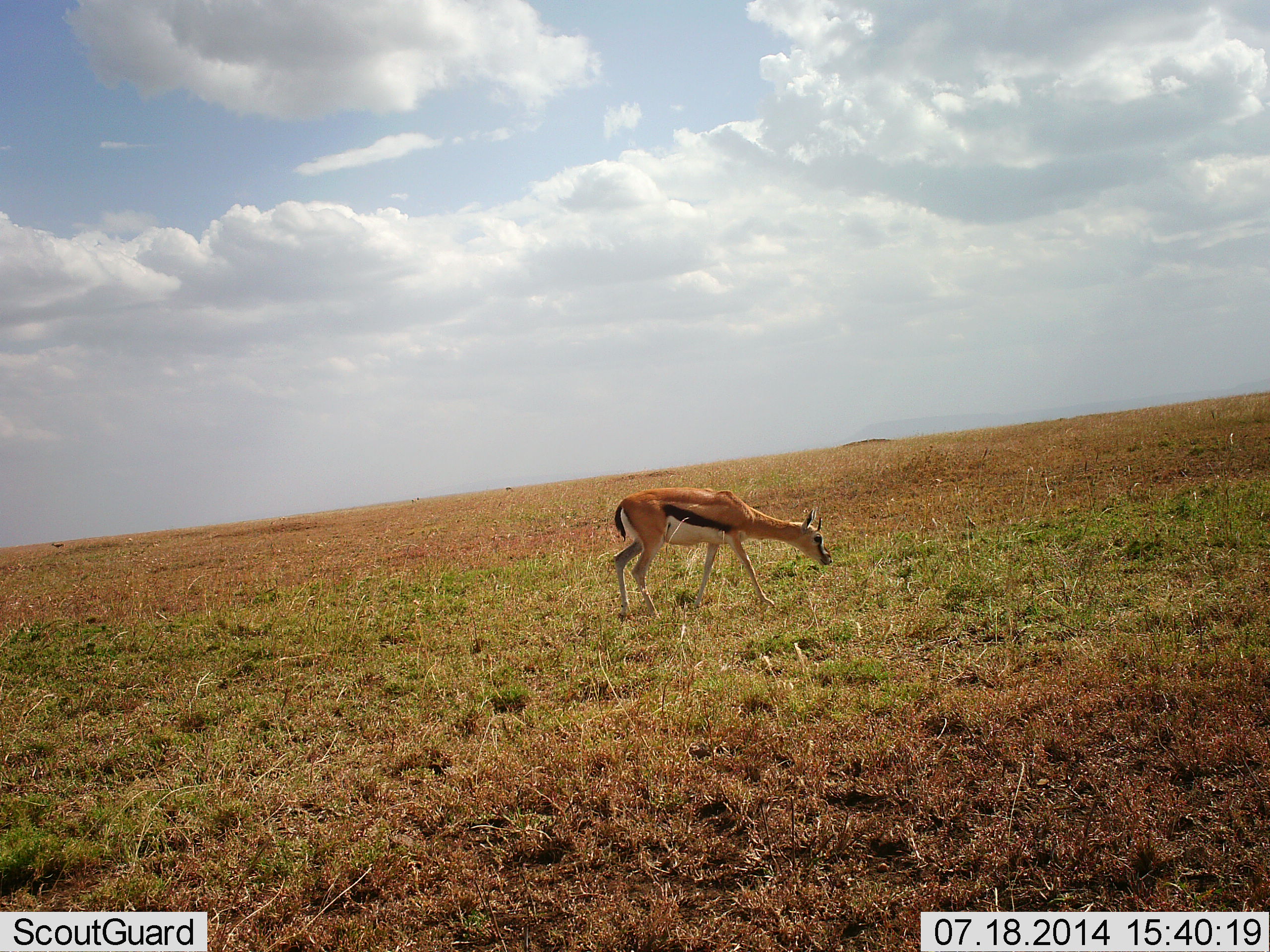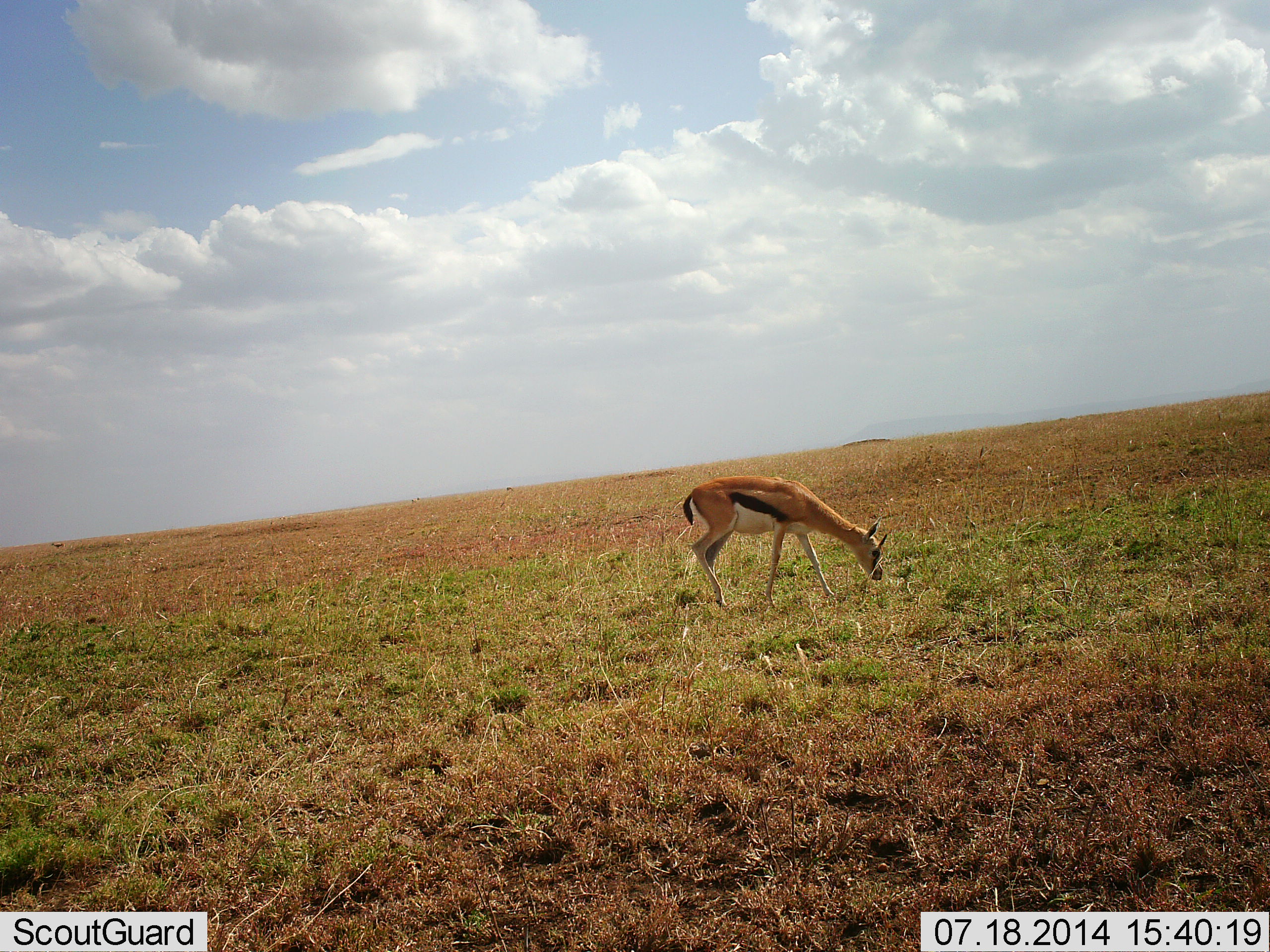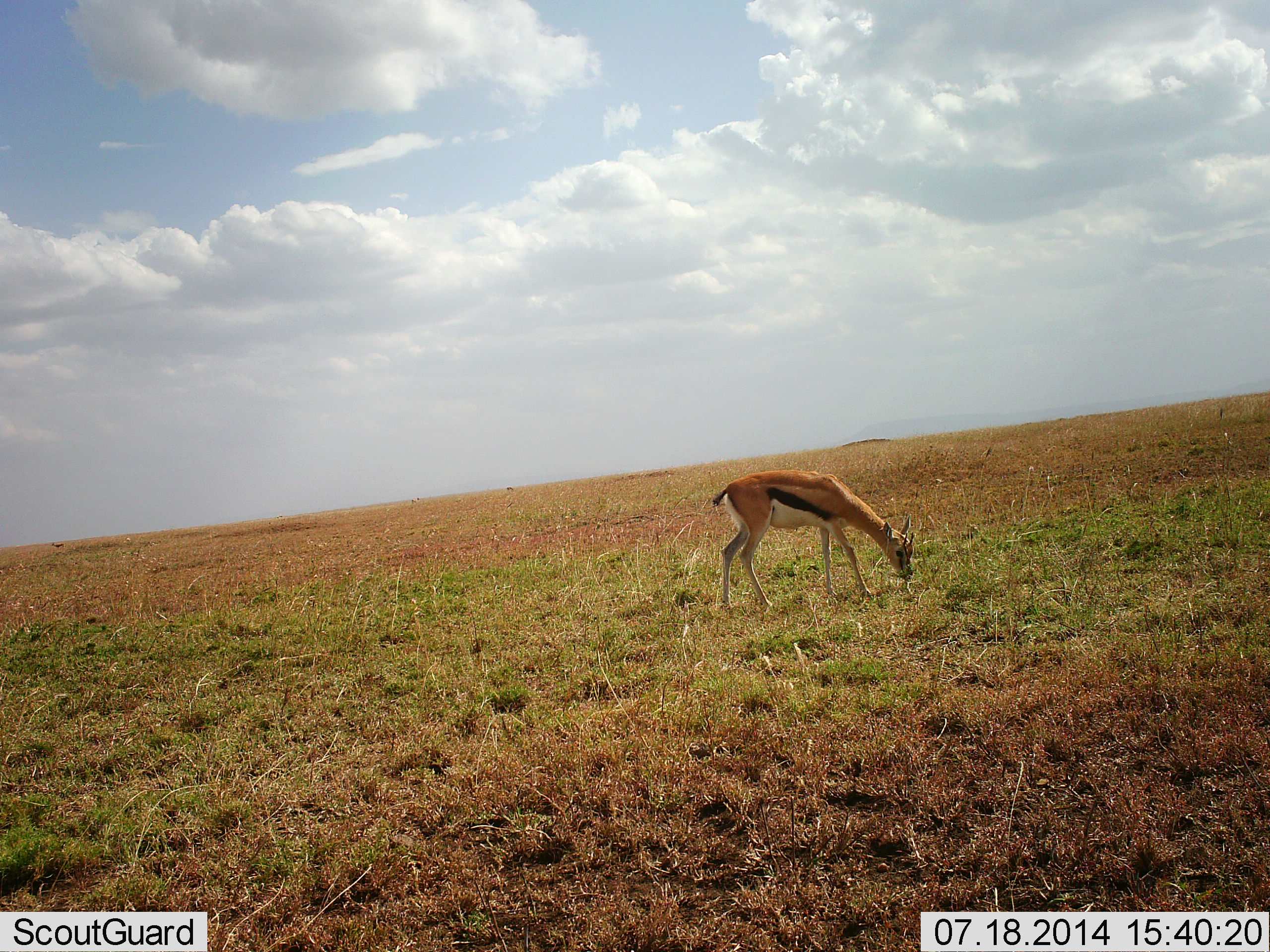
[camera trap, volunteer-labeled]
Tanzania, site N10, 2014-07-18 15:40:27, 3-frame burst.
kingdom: Animalia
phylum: Chordata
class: Mammalia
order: Artiodactyla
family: Bovidae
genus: Eudorcas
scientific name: Eudorcas thomsonii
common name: thomson's gazelle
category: gazellethomsons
Gazellethomsons (thomson's gazelle) (Eudorcas thomsonii), count 1. Behavior (volunteer vote fractions): standing 20%, resting 0%, moving 40%, interacting 0%. Young present (vote fraction): 10%. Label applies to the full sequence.